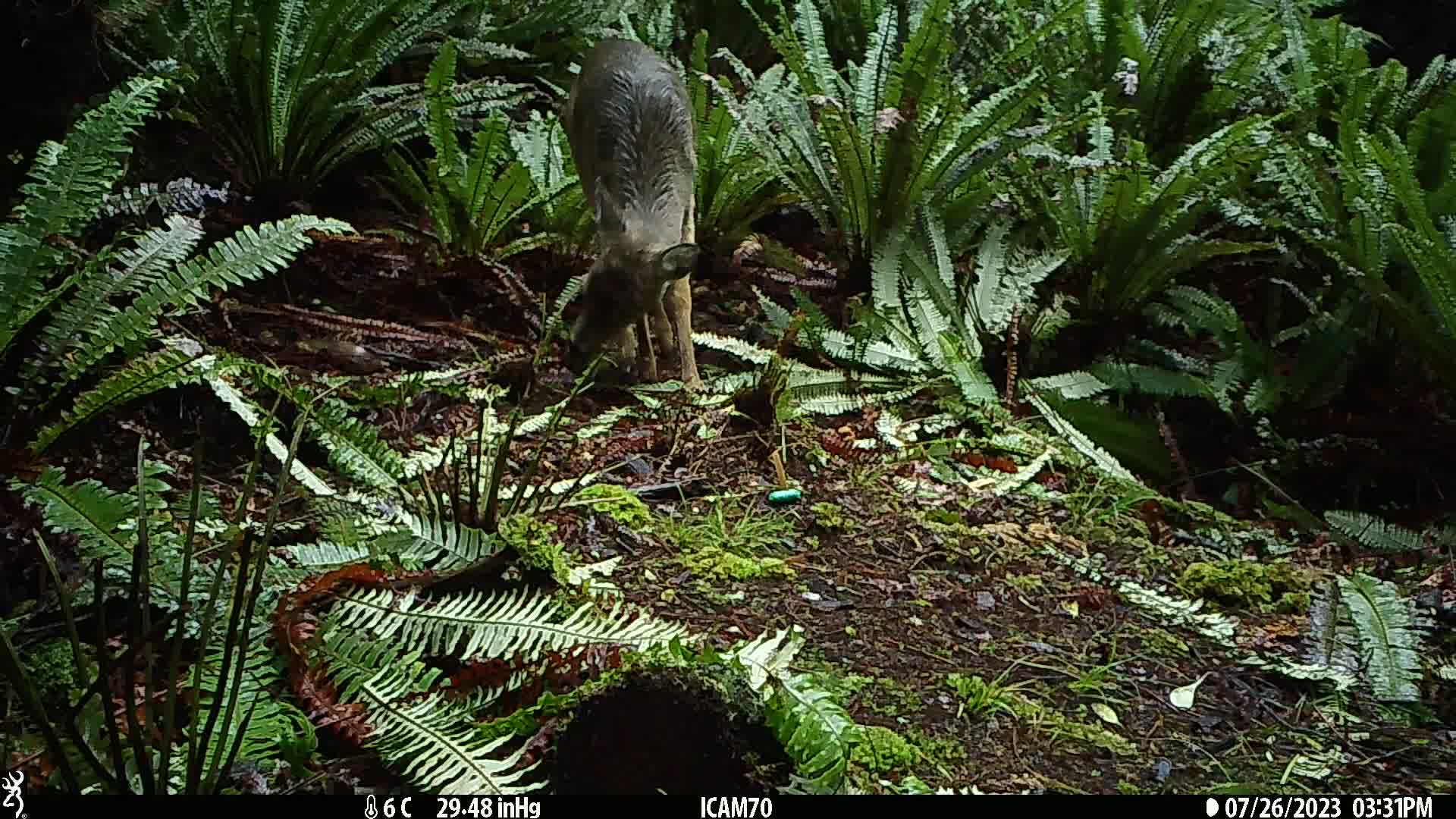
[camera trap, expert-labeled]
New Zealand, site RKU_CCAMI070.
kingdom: Animalia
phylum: Chordata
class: Mammalia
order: Artiodactyla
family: Cervidae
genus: Odocoileus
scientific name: Odocoileus virginianus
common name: white-tailed deer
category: white tailed deer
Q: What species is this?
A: White tailed deer (white-tailed deer) (Odocoileus virginianus).